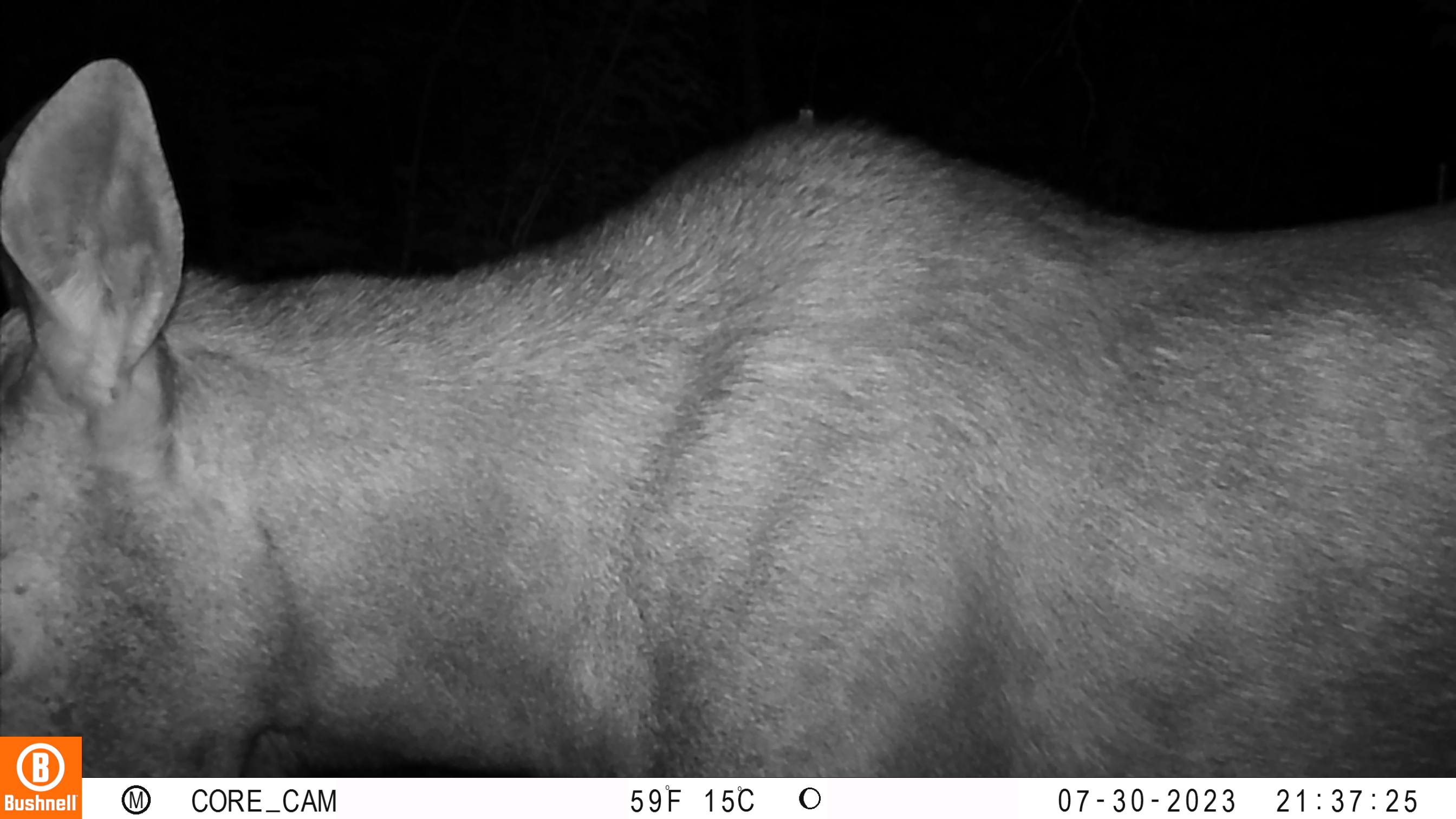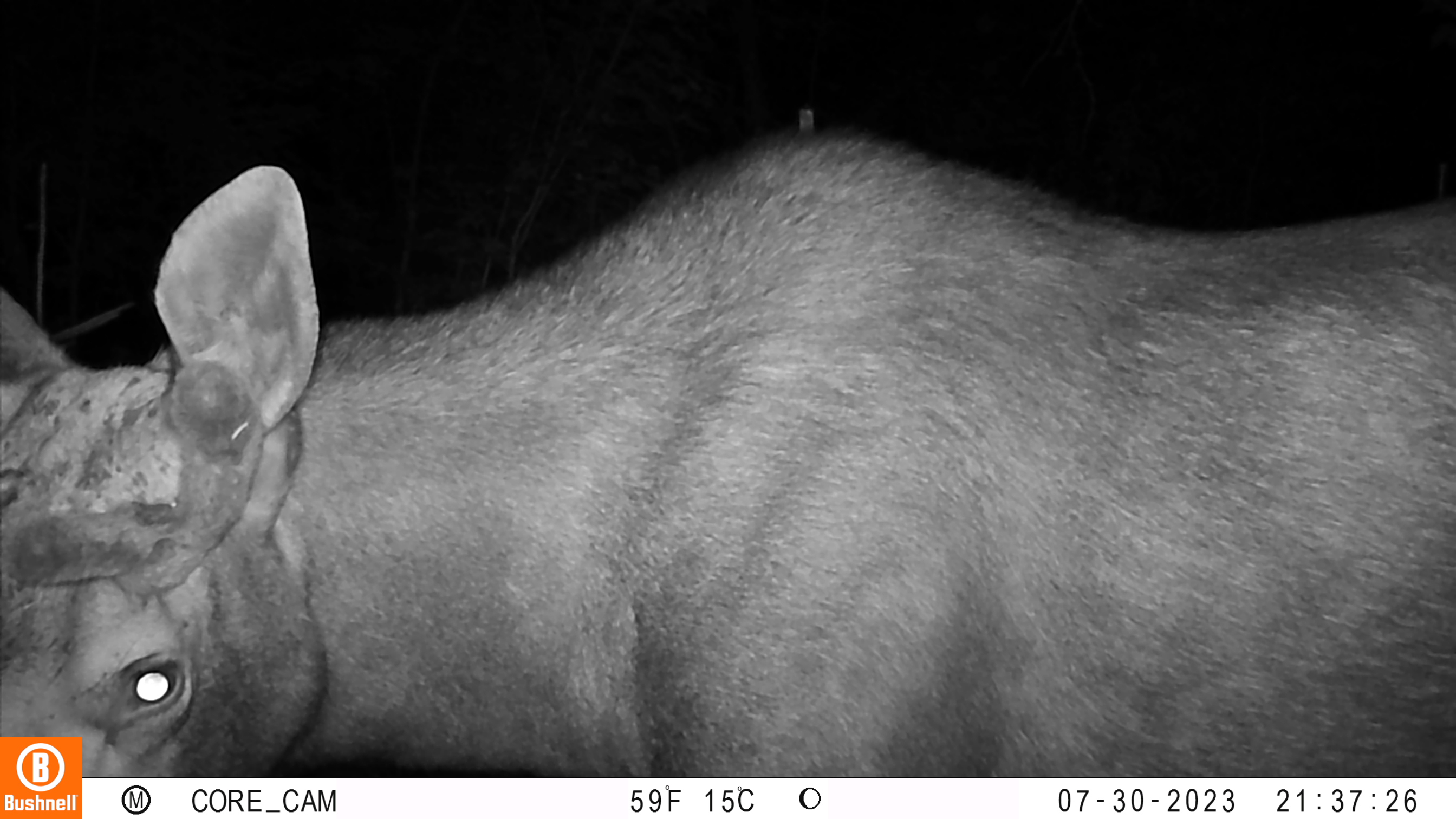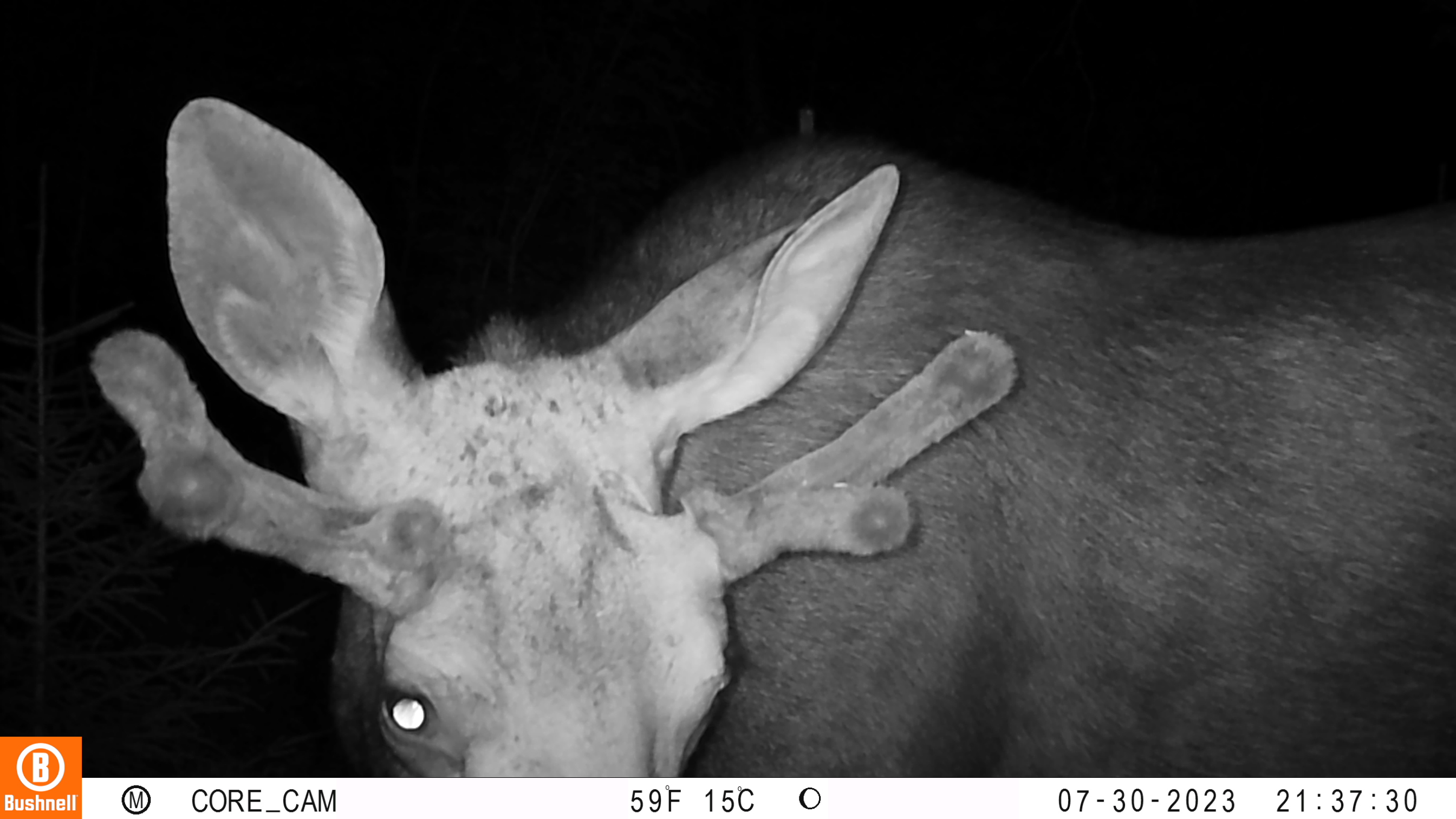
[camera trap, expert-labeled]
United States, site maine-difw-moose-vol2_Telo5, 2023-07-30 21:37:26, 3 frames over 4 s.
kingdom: Animalia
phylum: Chordata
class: Mammalia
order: Artiodactyla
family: Cervidae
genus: Odocoileus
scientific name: Odocoileus virginianus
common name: white-tailed deer